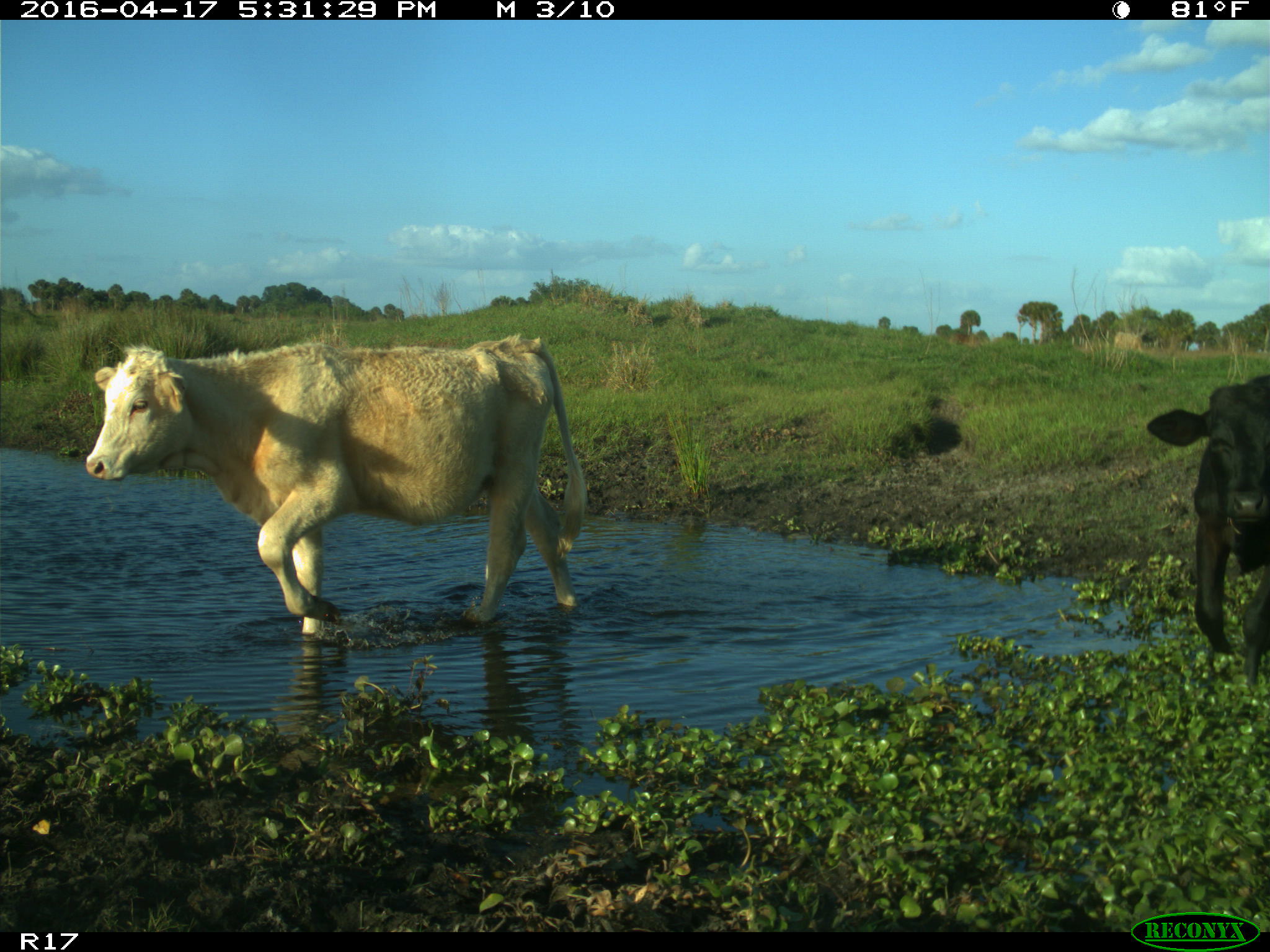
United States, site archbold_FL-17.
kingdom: Animalia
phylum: Chordata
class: Mammalia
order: Artiodactyla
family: Bovidae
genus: Bos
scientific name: Bos taurus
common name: domestic cow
Bos taurus (domestic cow).